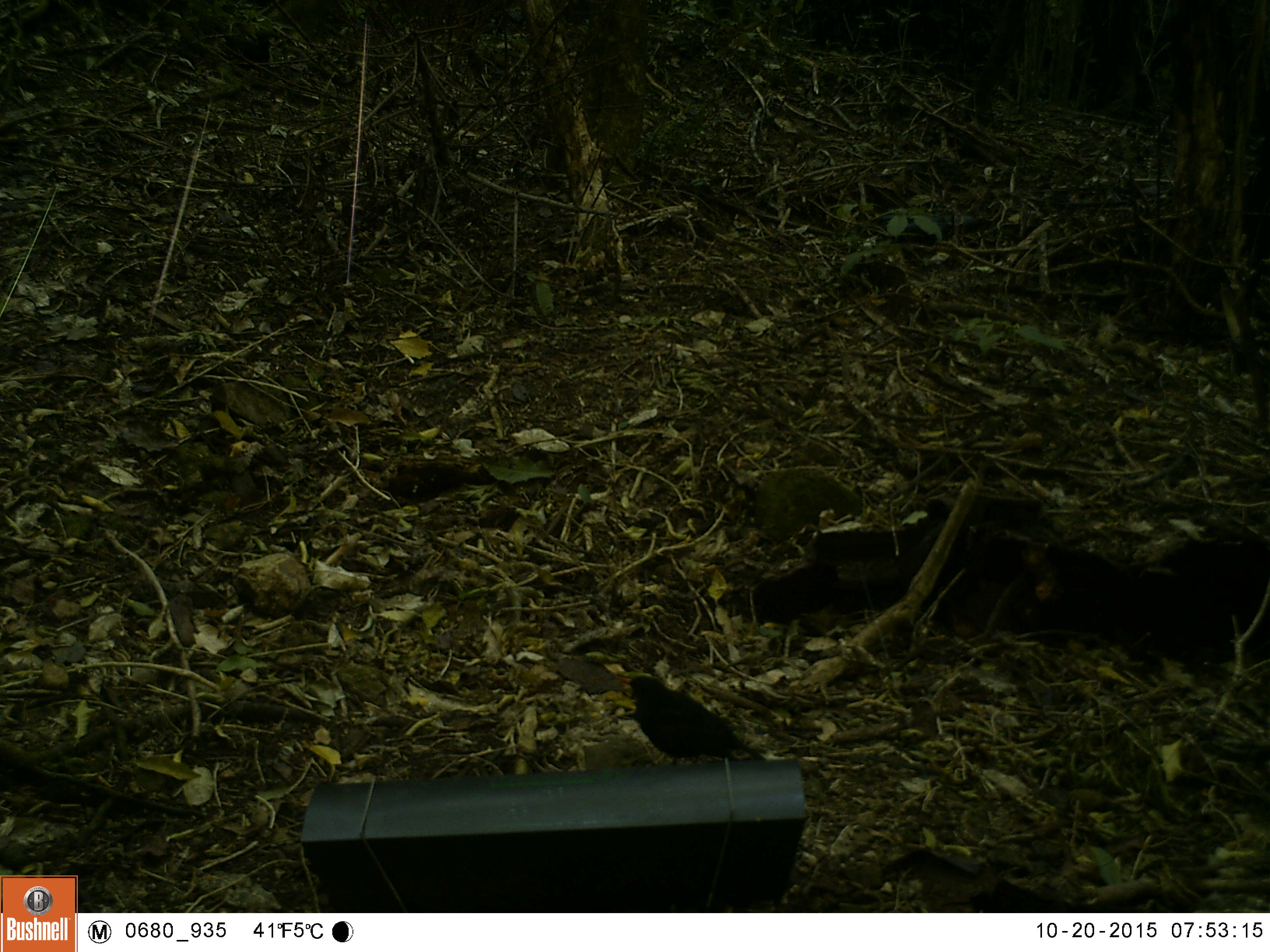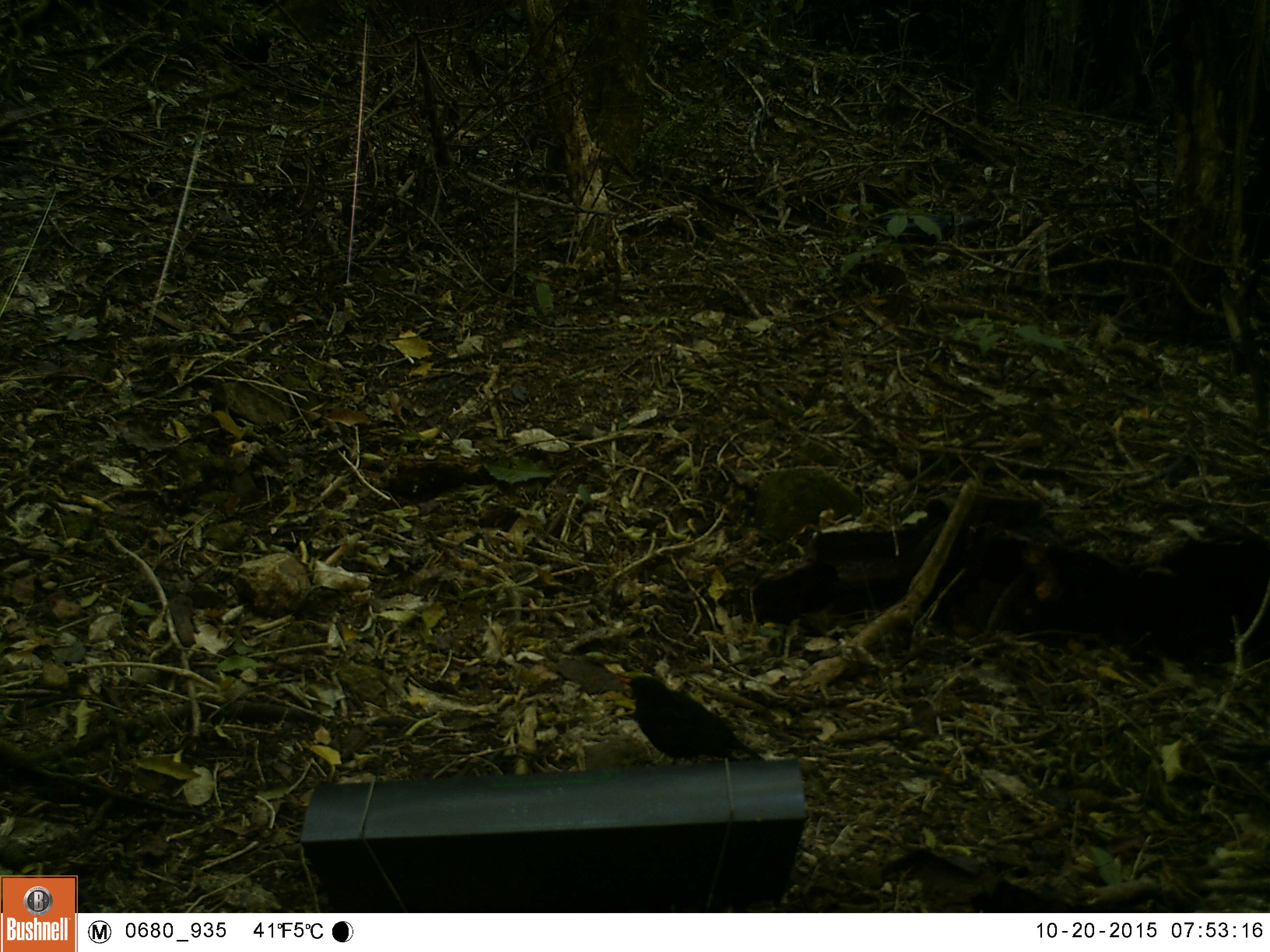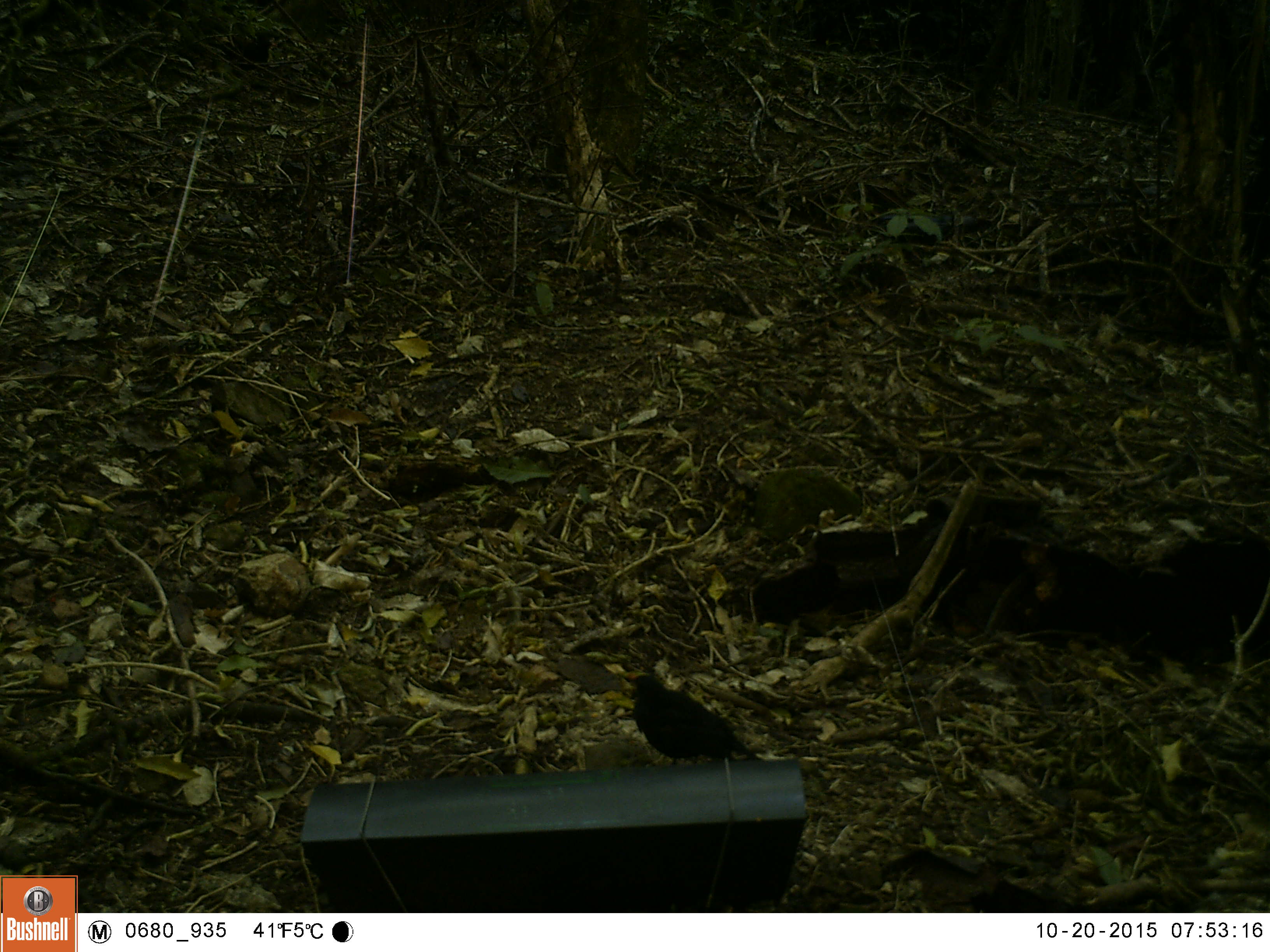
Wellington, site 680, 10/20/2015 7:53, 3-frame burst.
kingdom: Animalia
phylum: Chordata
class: Aves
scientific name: Aves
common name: bird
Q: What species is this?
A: Bird (Aves).